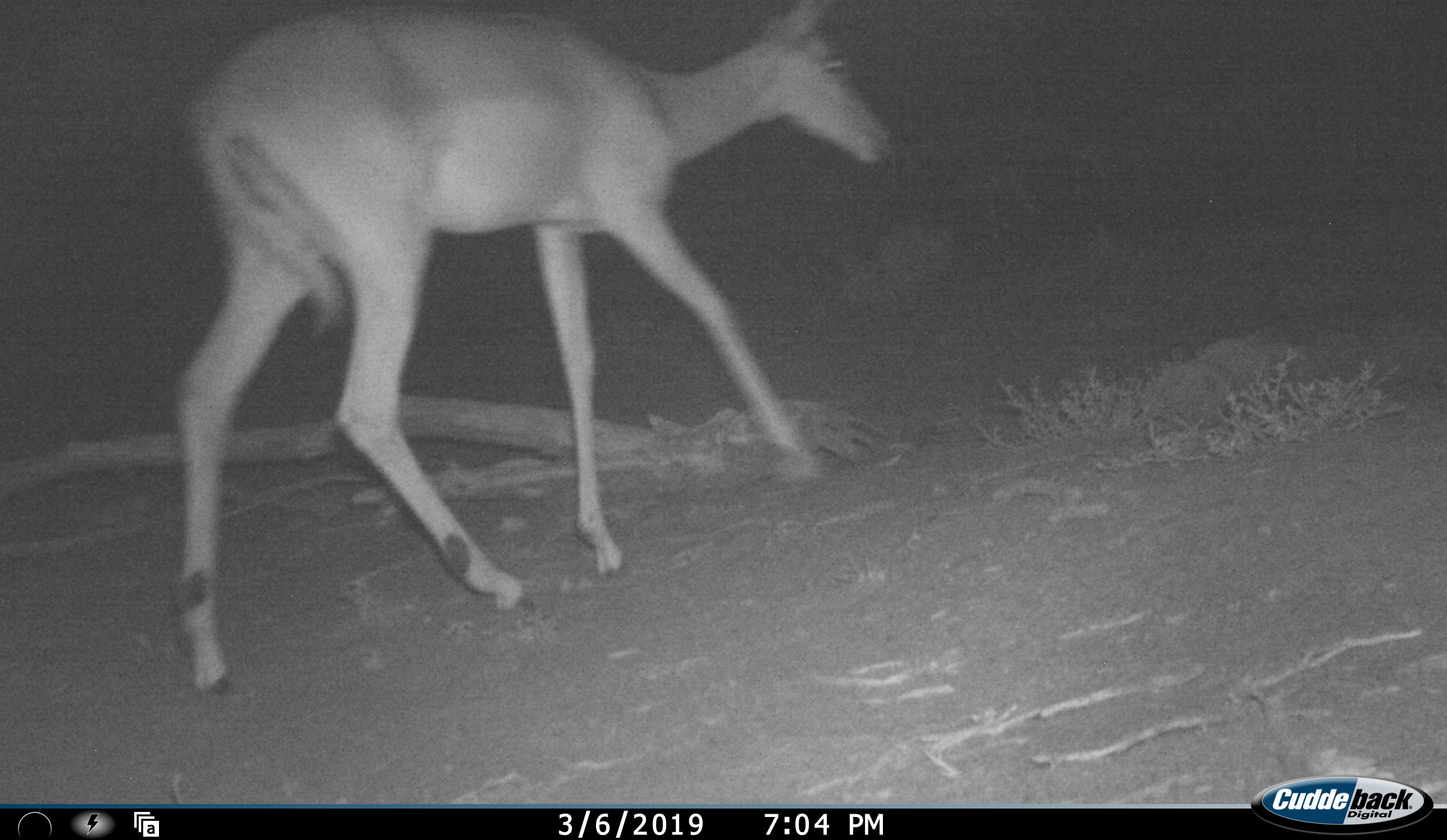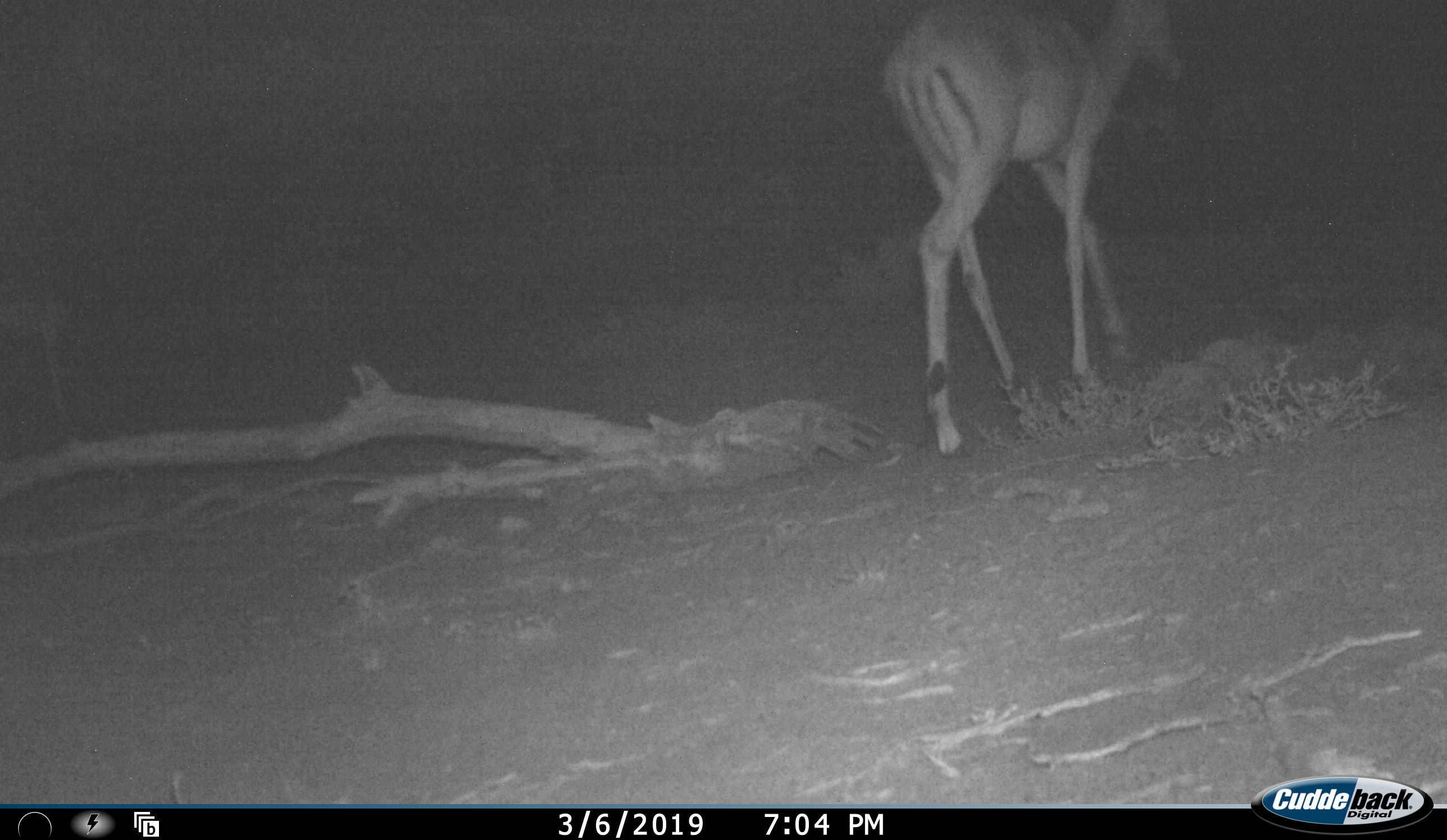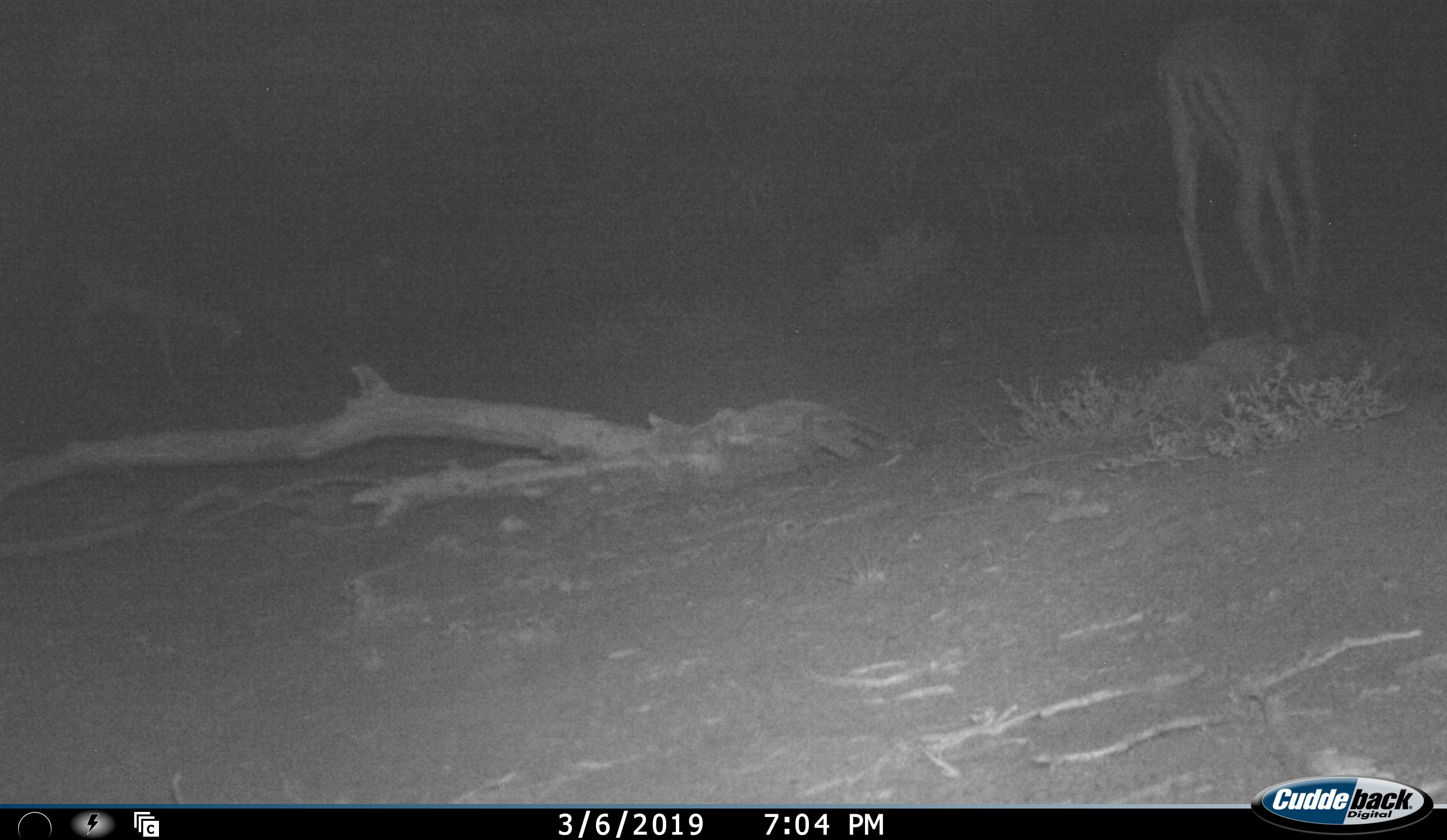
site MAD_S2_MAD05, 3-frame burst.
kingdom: Animalia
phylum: Chordata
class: Mammalia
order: Artiodactyla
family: Bovidae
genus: Aepyceros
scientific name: Aepyceros melampus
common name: impala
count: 1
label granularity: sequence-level